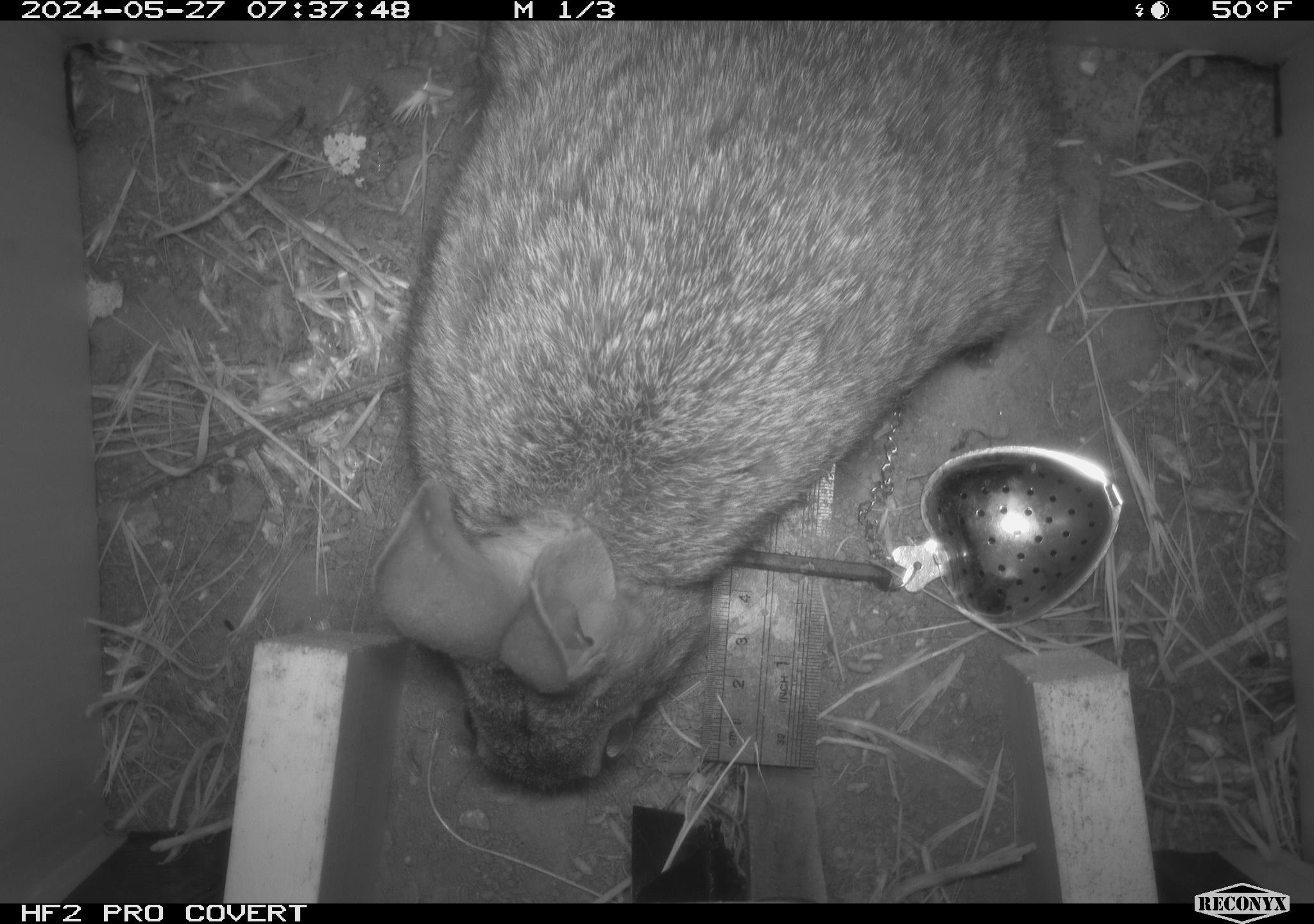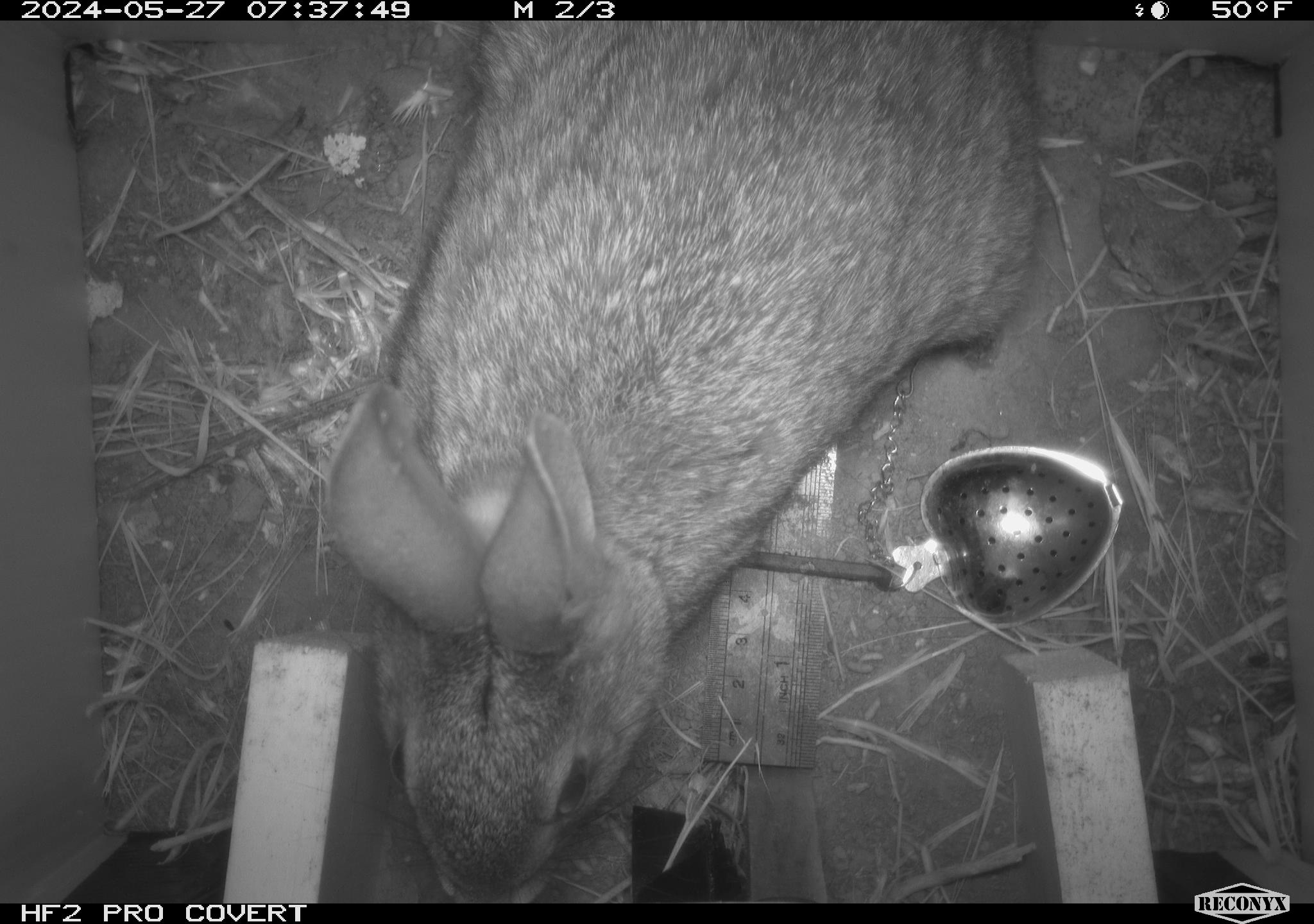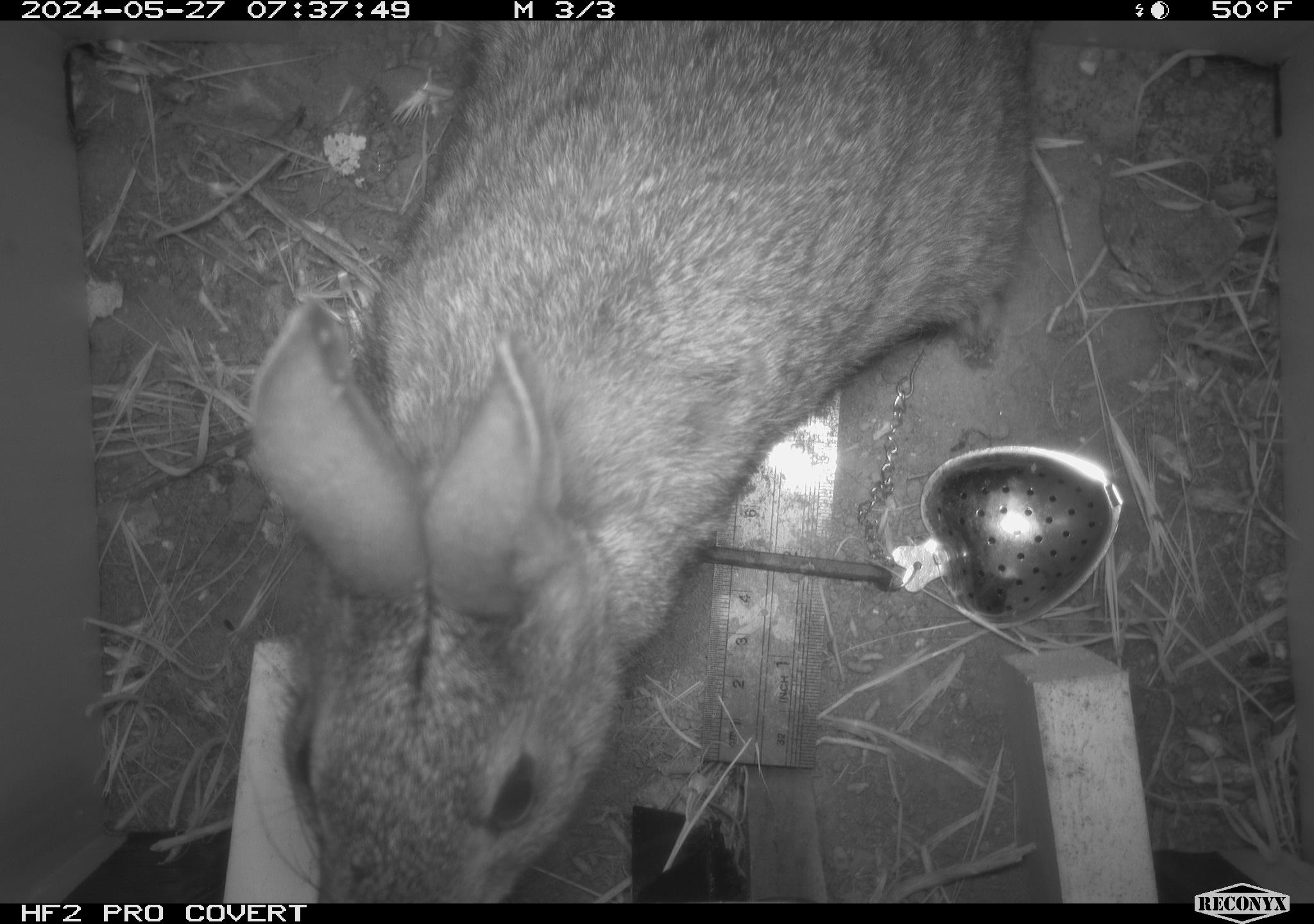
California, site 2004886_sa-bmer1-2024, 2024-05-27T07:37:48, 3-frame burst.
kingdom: Animalia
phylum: Chordata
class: Mammalia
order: Lagomorpha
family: Leporidae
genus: Sylvilagus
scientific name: Sylvilagus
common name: cottontail rabbits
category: sylvilagus species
Sylvilagus species (cottontail rabbits) (Sylvilagus).